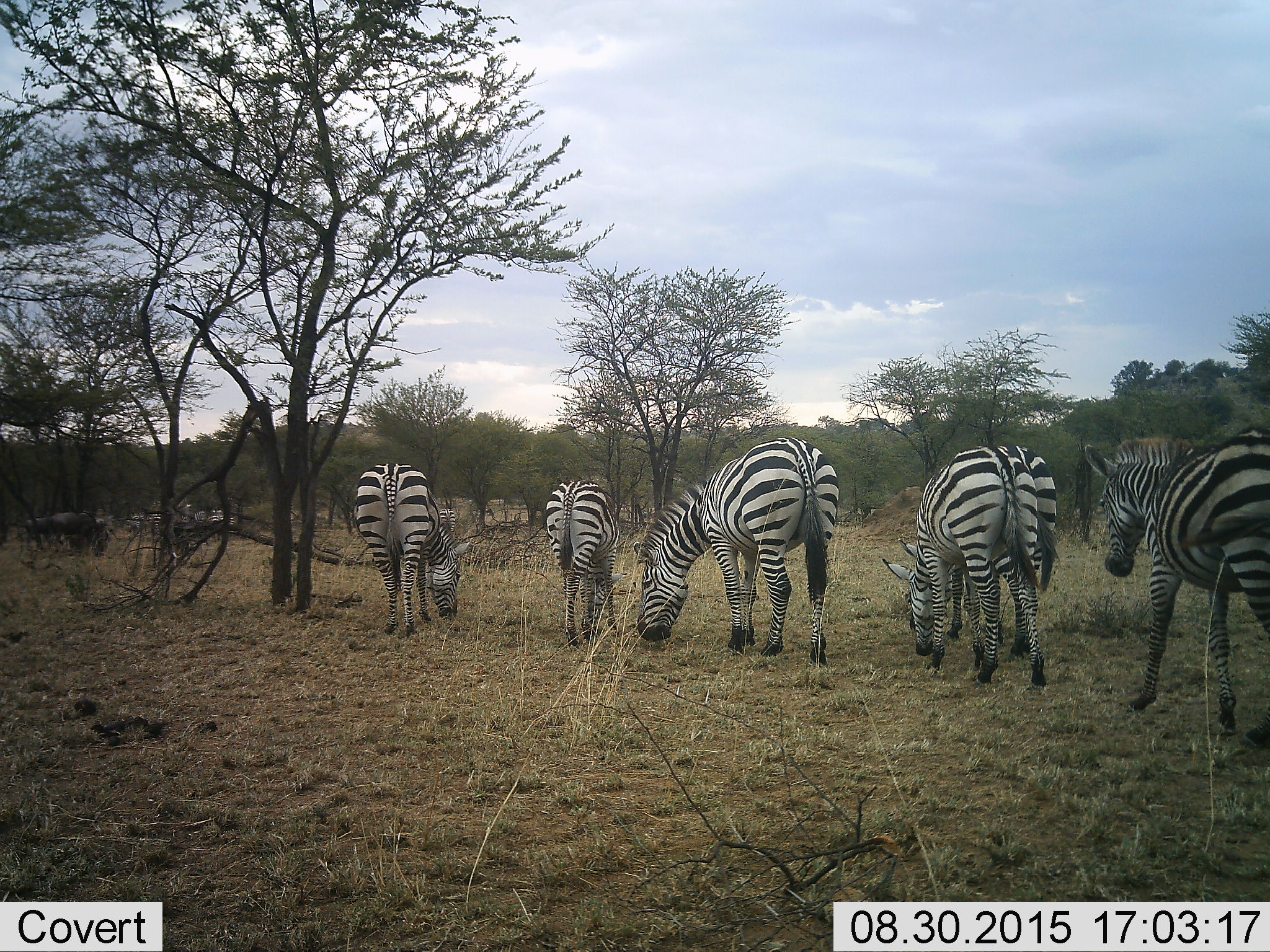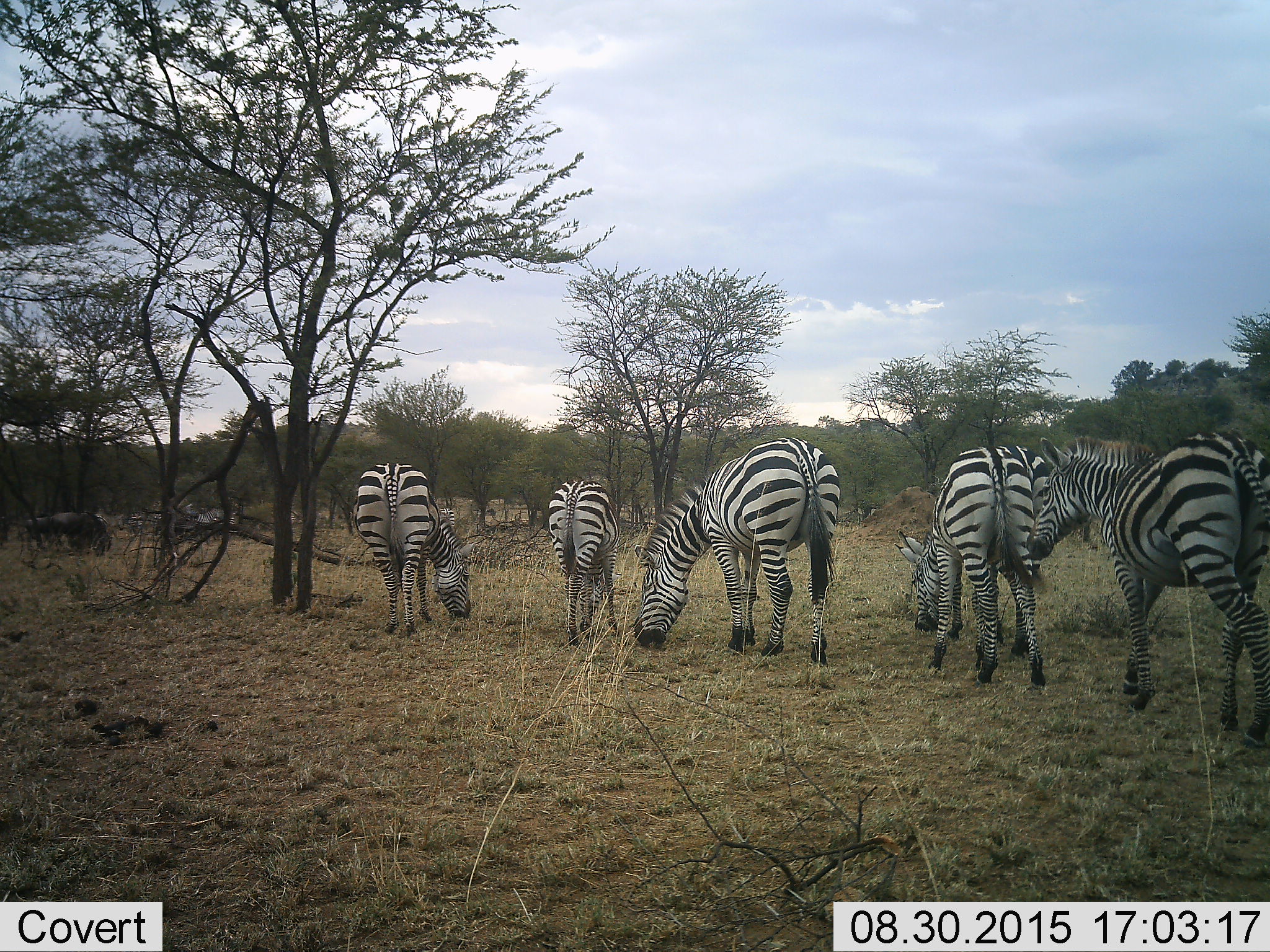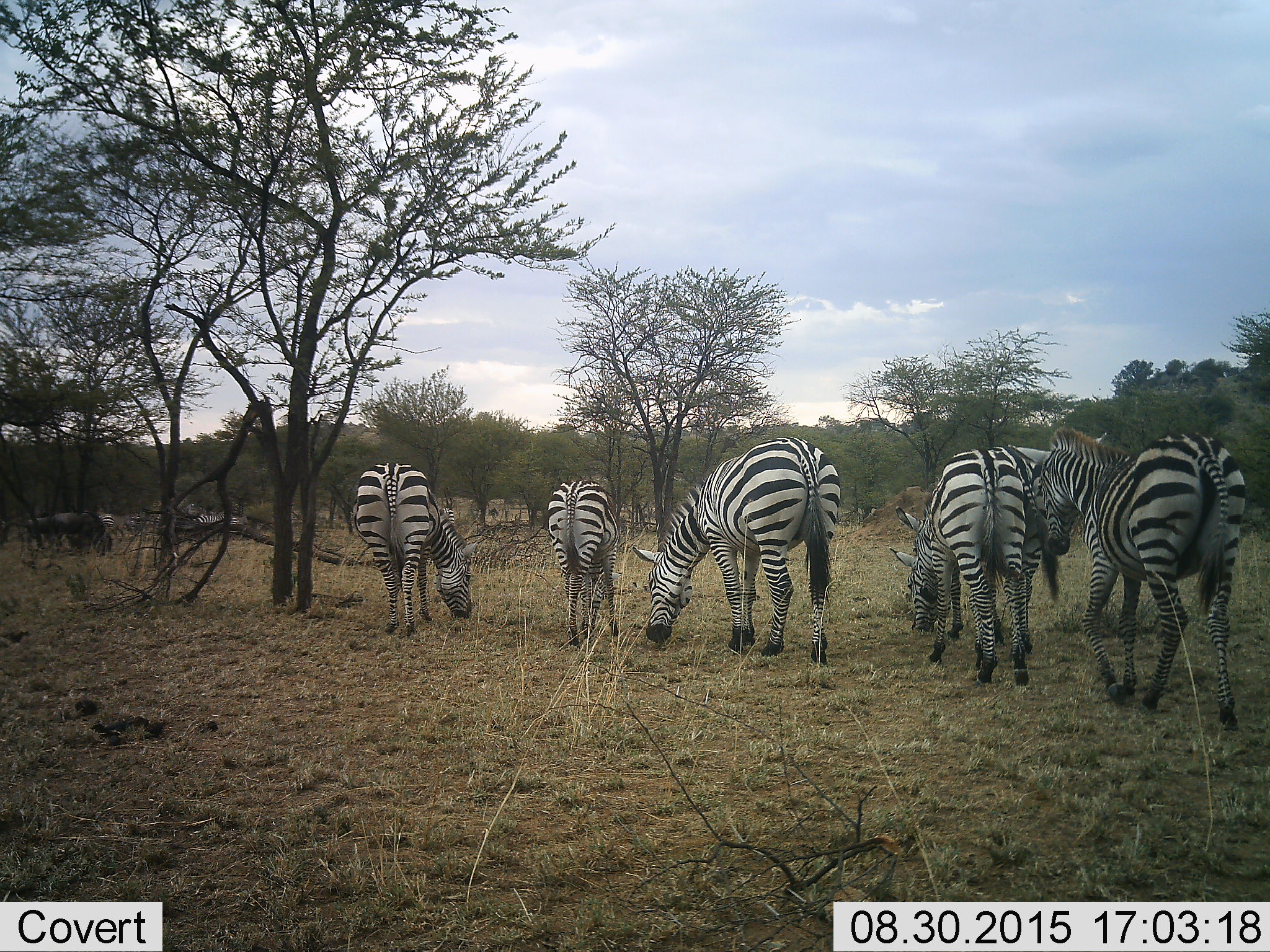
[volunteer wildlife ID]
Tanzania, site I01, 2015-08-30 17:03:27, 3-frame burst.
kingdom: Animalia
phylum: Chordata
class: Mammalia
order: Perissodactyla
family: Equidae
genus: Equus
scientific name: Equus quagga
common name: plains zebra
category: zebra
Zebra (plains zebra) (Equus quagga), count 10. Behavior (volunteer vote fractions): standing 21%, resting 0%, moving 57%, interacting 7%. Young present (vote fraction): 14%. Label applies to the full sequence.